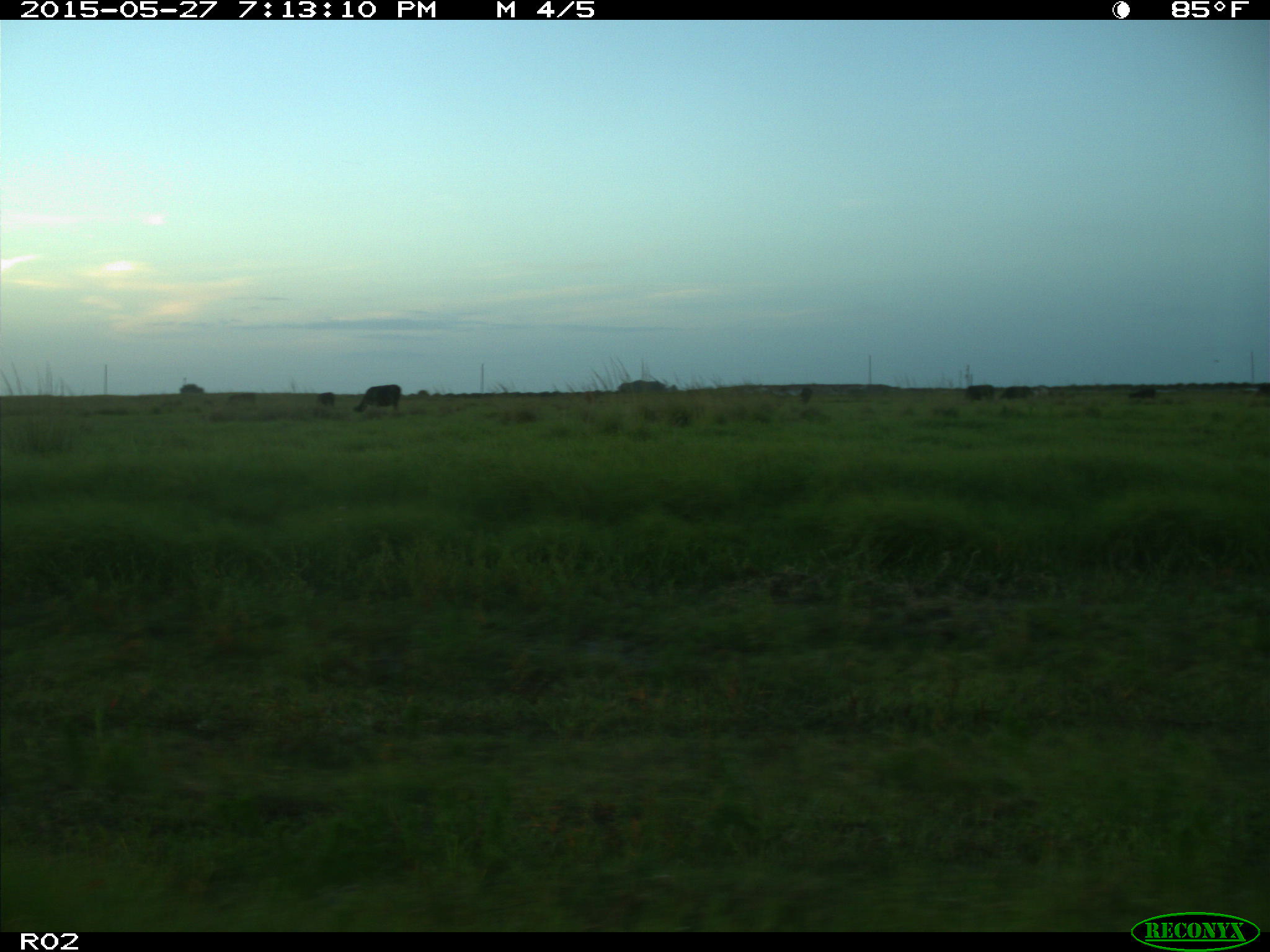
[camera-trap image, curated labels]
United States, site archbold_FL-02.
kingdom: Animalia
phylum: Chordata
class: Mammalia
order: Artiodactyla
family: Bovidae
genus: Bos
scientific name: Bos taurus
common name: domestic cow